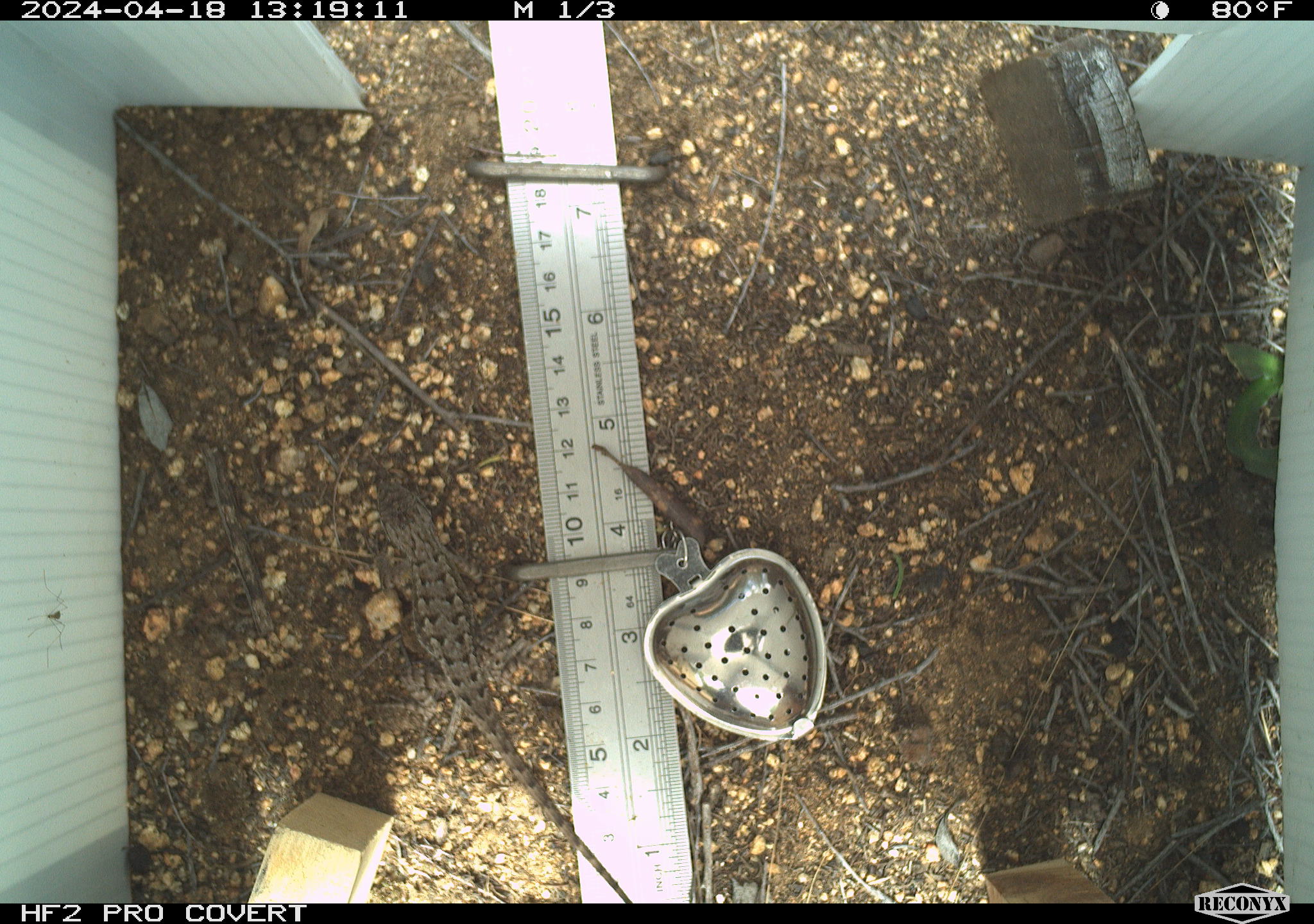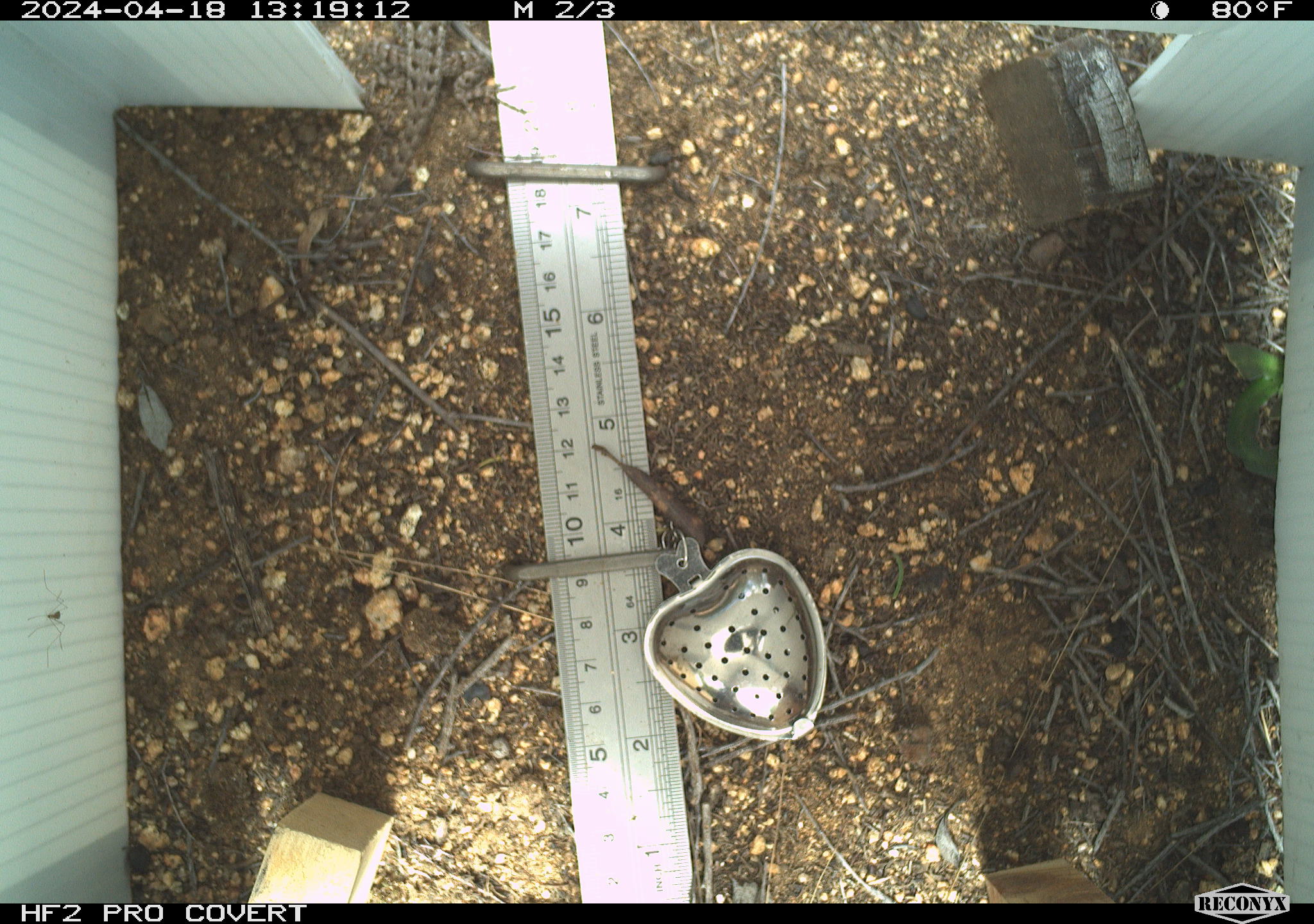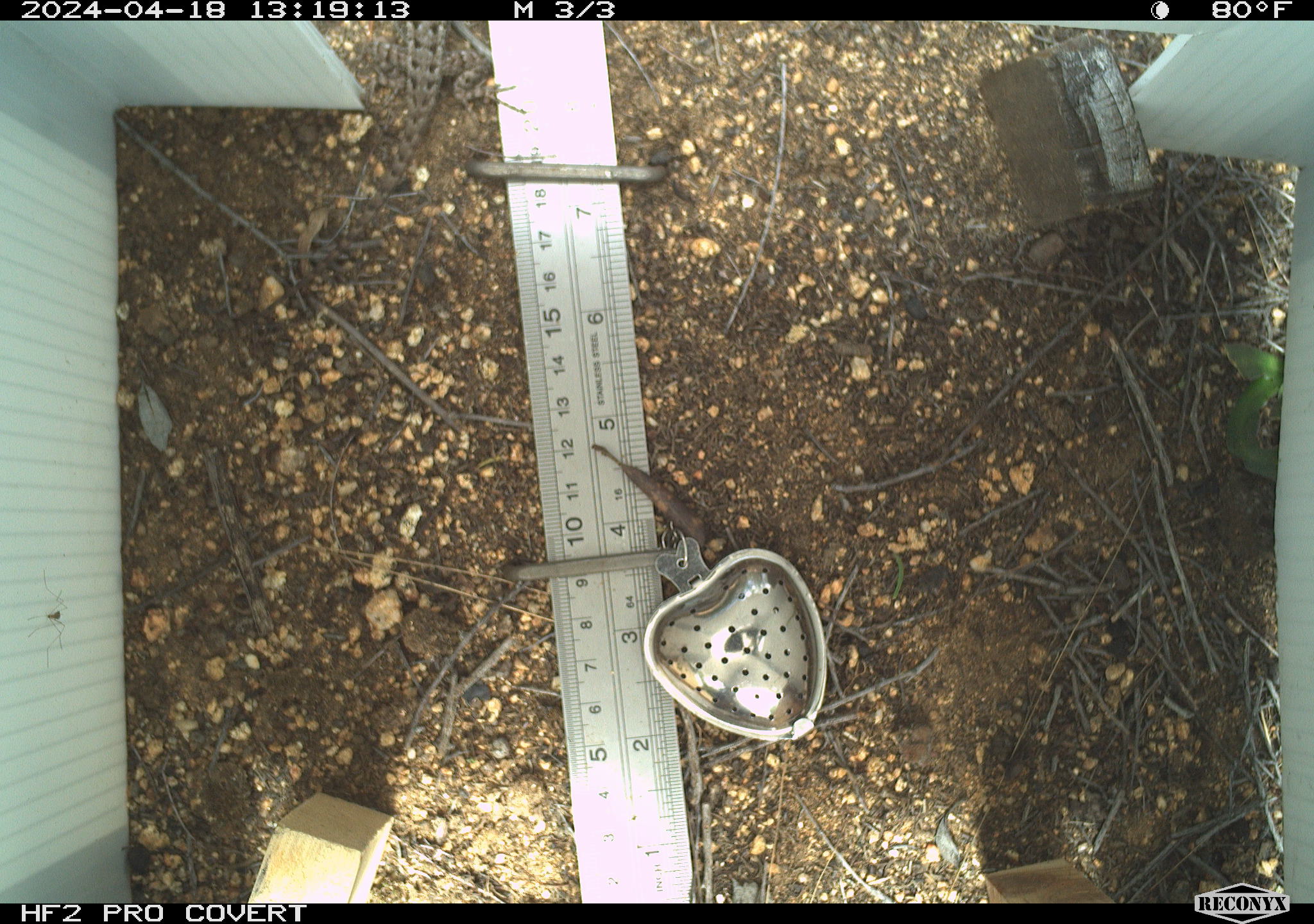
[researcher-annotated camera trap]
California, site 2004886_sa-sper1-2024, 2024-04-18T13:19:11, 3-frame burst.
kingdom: Animalia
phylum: Chordata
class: Reptilia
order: Squamata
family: Phrynosomatidae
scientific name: Phrynosomatidae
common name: phrynosomatid lizards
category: phrynosomatidae family